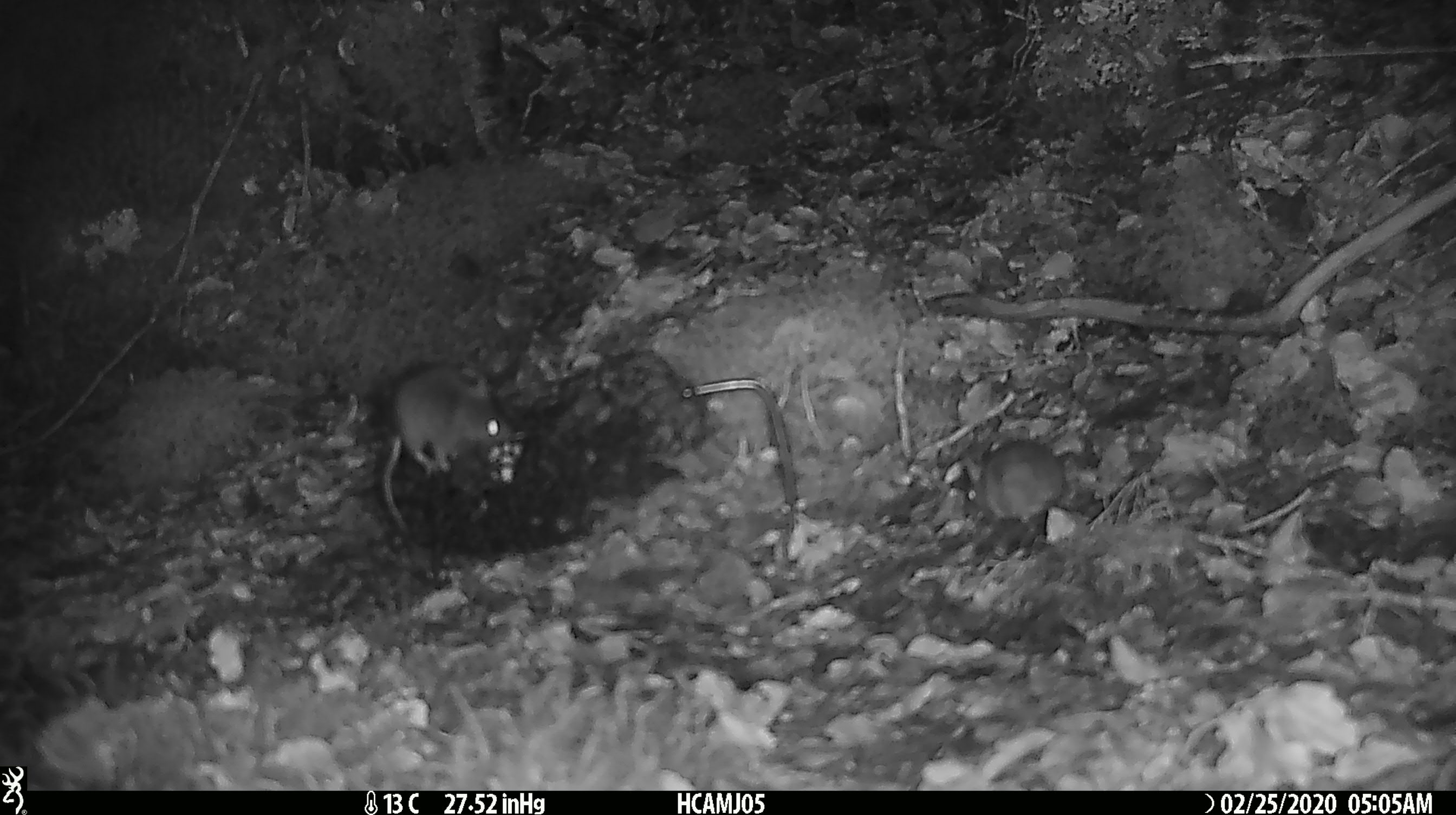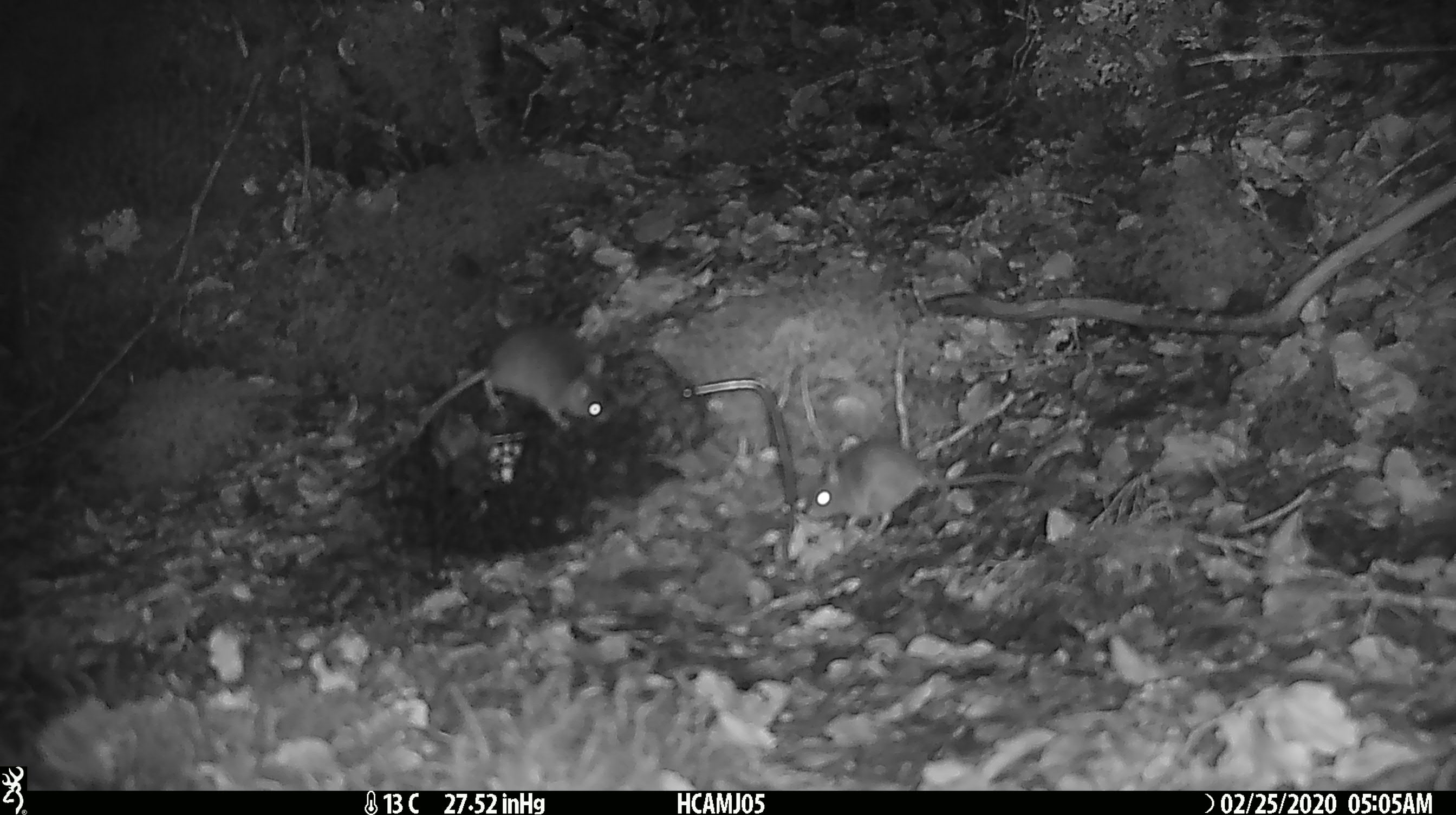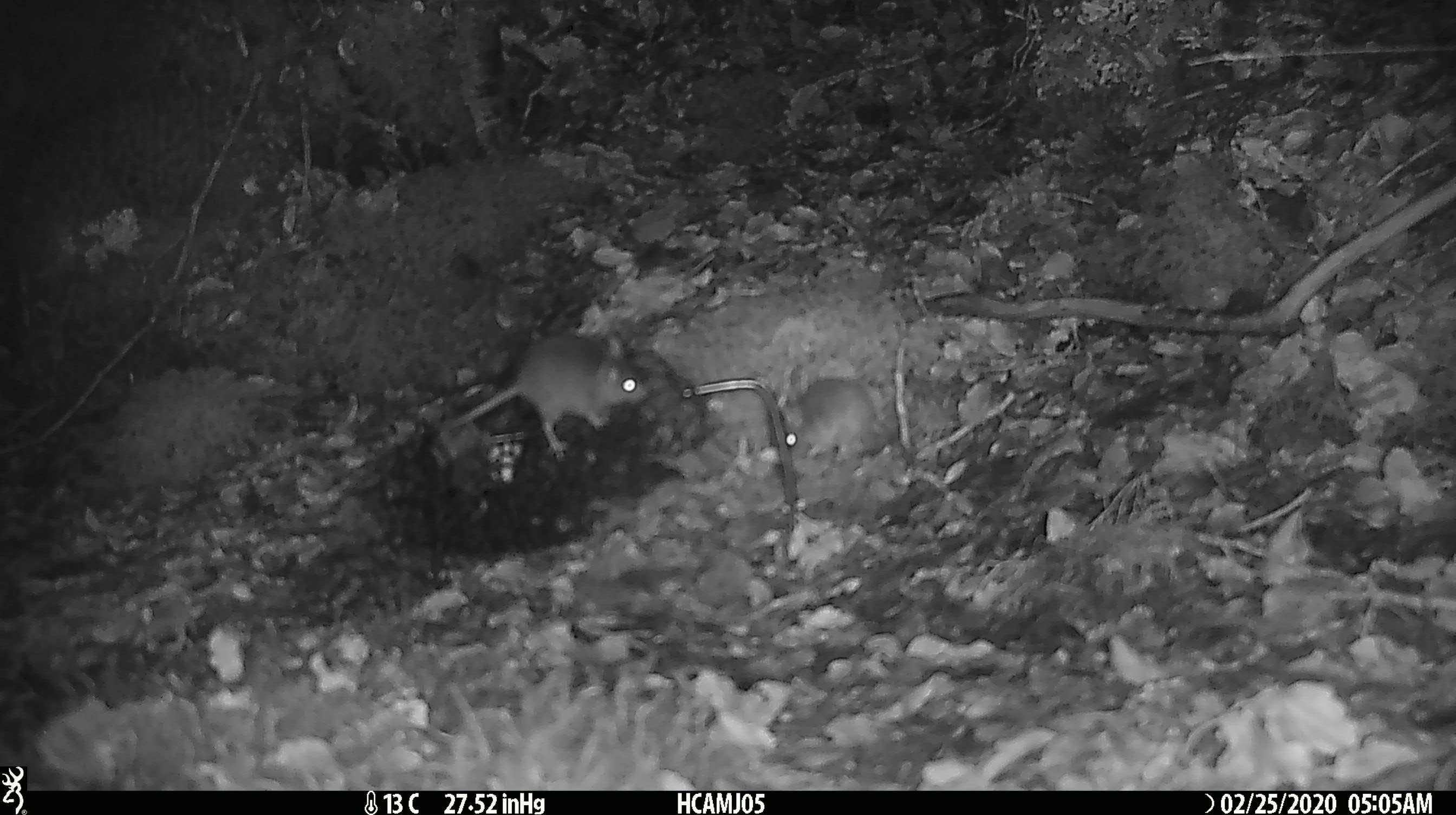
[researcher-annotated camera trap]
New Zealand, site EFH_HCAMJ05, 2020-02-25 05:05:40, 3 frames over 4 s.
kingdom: Animalia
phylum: Chordata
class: Mammalia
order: Rodentia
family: Muridae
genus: Mus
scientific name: Mus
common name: mouse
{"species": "mouse (Mus)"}